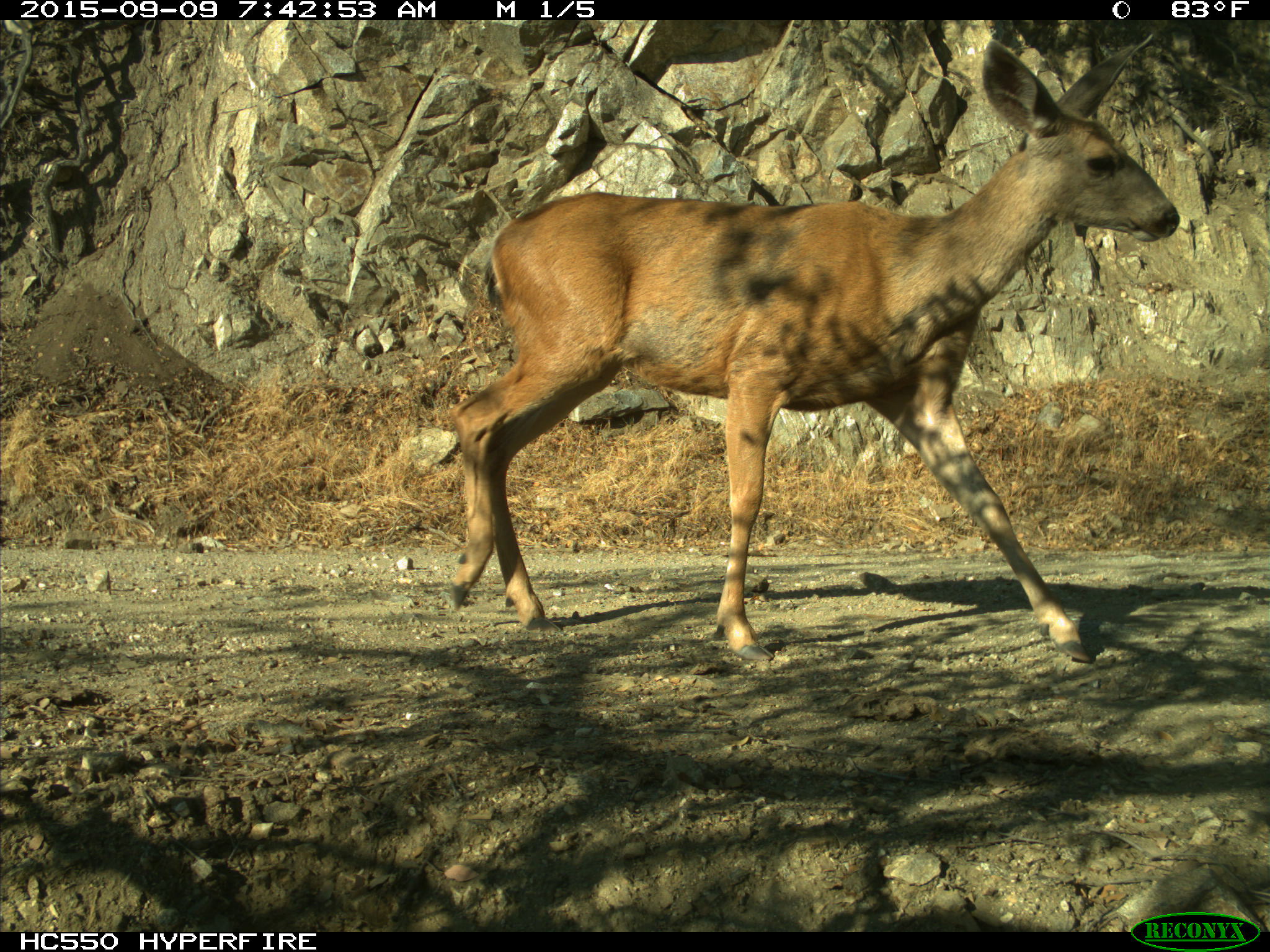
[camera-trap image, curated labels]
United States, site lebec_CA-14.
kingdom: Animalia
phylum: Chordata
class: Mammalia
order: Artiodactyla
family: Cervidae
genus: Odocoileus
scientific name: Odocoileus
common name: deer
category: unidentified deer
Unidentified deer (deer) (Odocoileus).